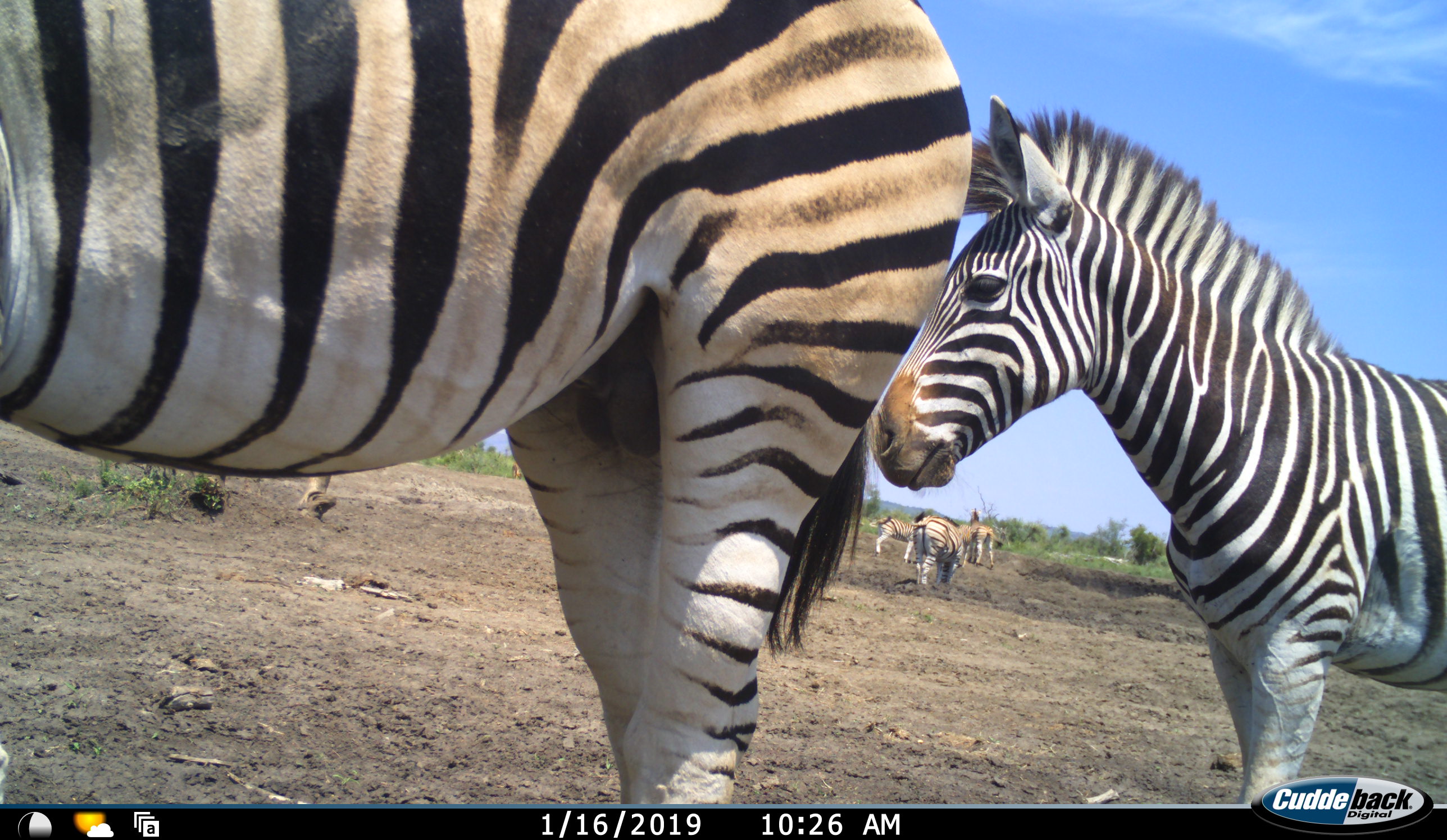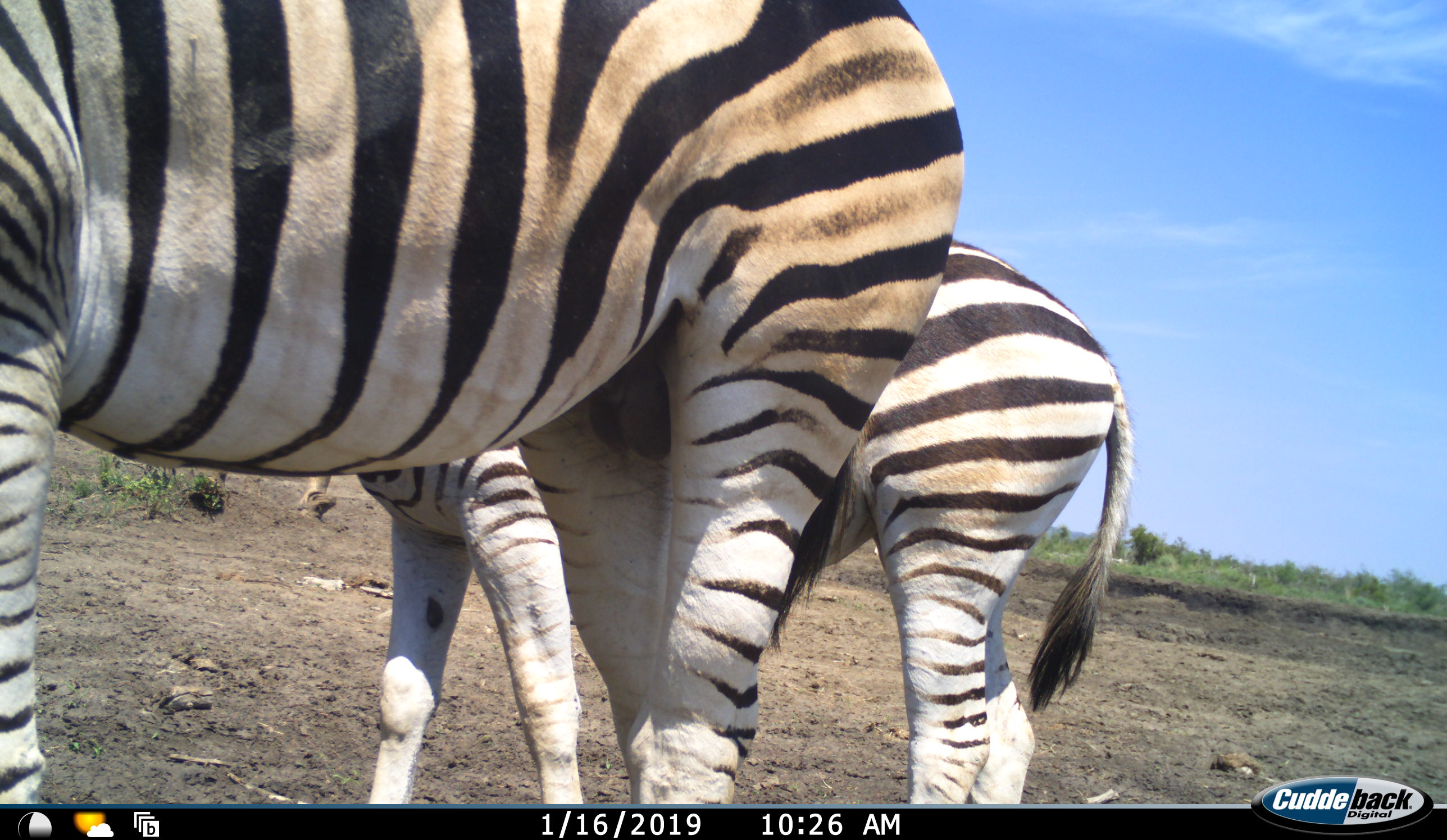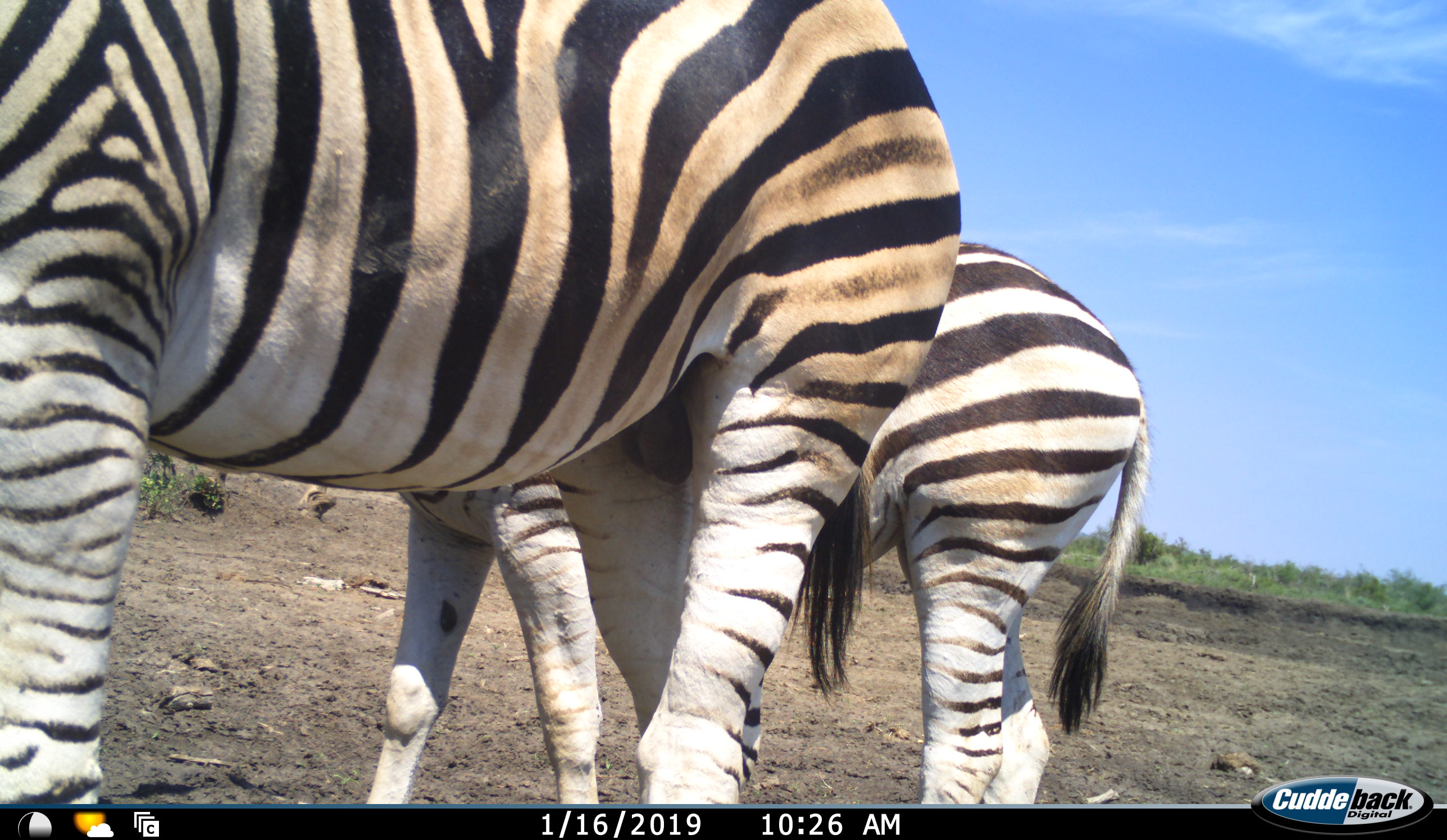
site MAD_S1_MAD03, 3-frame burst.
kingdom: Animalia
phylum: Chordata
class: Mammalia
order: Perissodactyla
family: Equidae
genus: Equus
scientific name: Equus quagga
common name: plains zebra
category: zebraplains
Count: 6.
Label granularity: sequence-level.